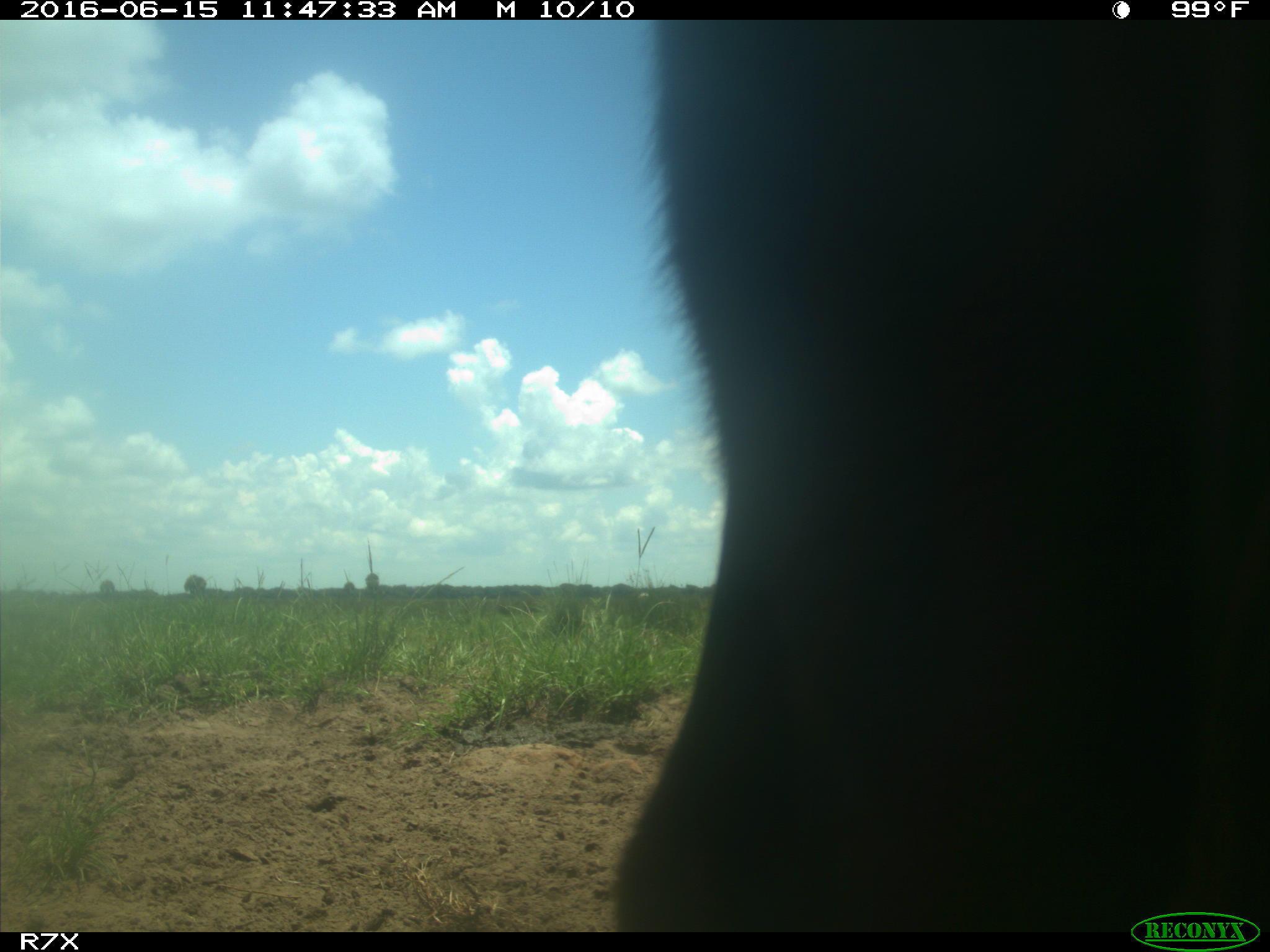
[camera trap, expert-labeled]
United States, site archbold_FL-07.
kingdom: Animalia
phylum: Chordata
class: Mammalia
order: Artiodactyla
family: Bovidae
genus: Bos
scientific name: Bos taurus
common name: domestic cow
Bos taurus (domestic cow).